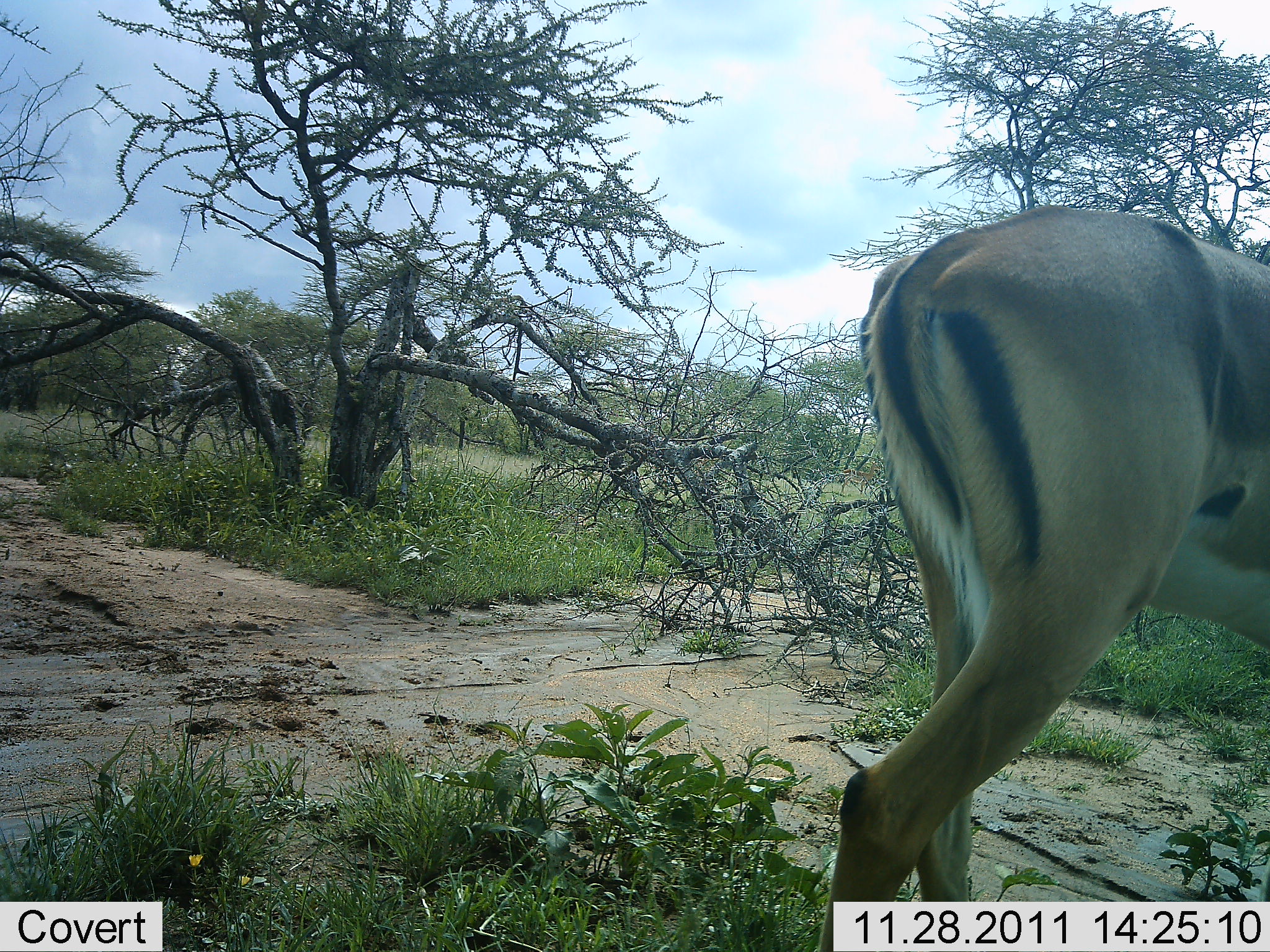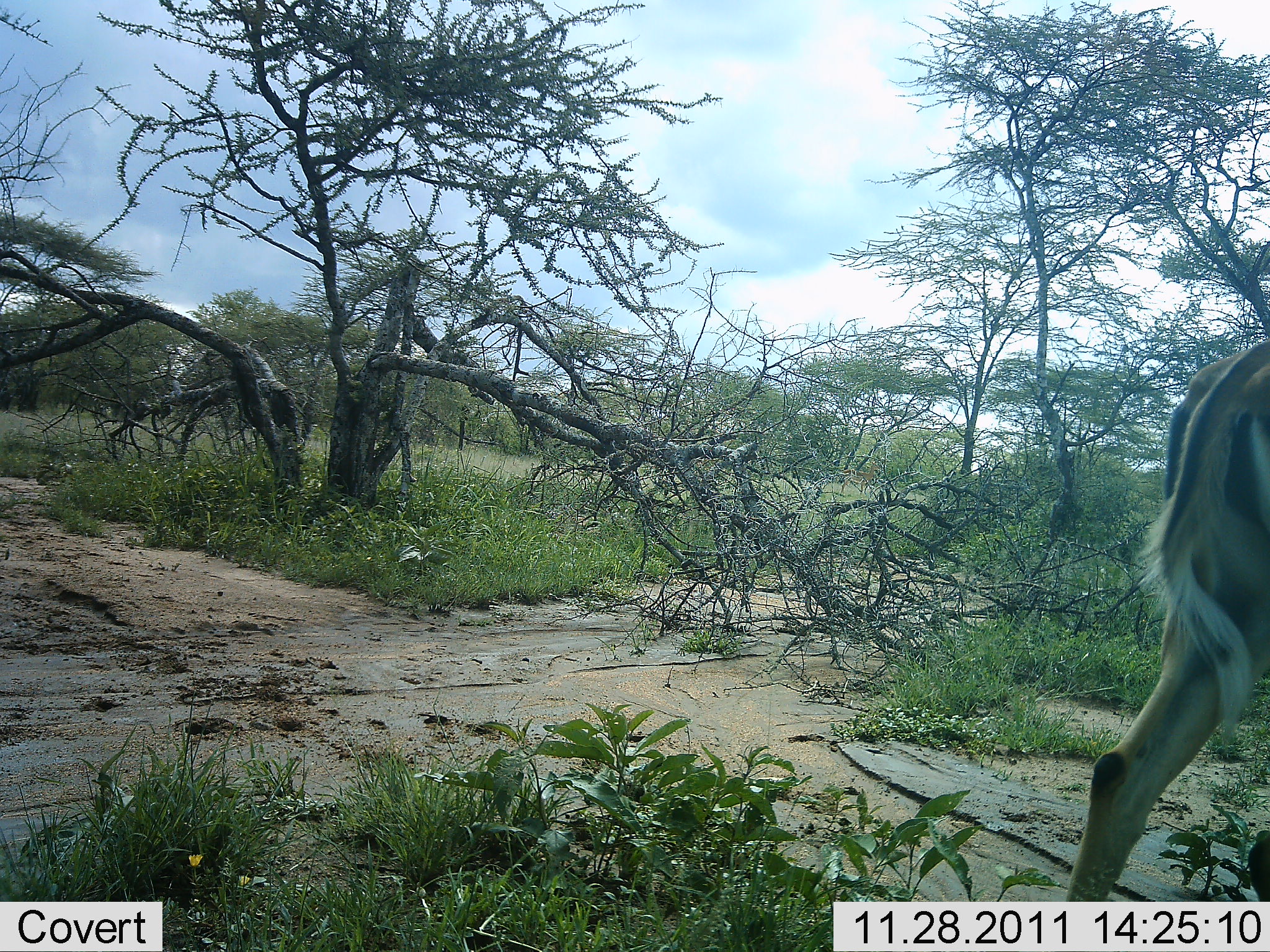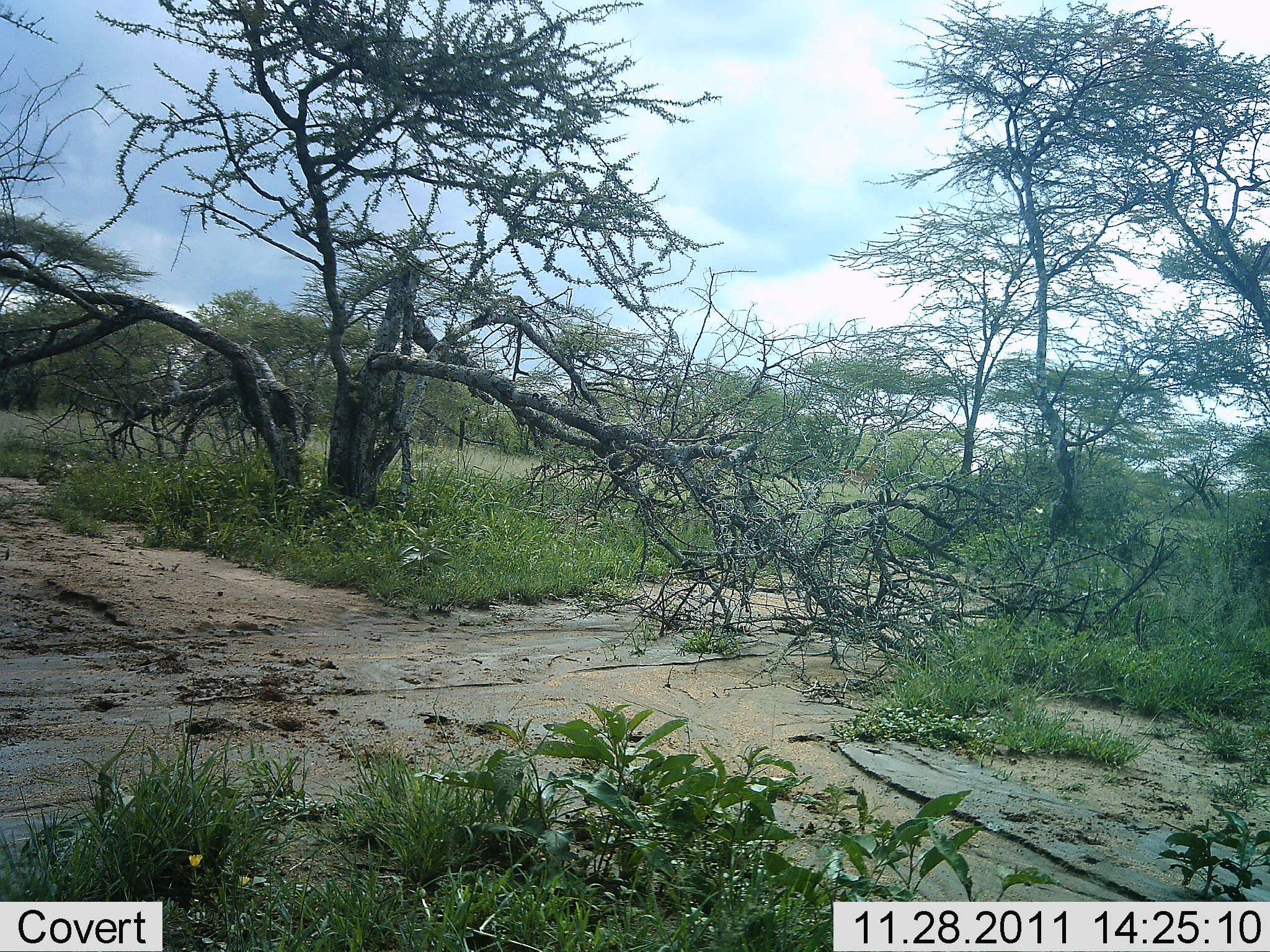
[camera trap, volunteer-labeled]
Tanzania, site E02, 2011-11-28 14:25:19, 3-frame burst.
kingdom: Animalia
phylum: Chordata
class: Mammalia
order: Artiodactyla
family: Bovidae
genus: Aepyceros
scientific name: Aepyceros melampus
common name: impala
Impala (Aepyceros melampus), count 1. Behavior (volunteer vote fractions): standing 10%, resting 0%, moving 90%, interacting 0%. Young present (vote fraction): 0%. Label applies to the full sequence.